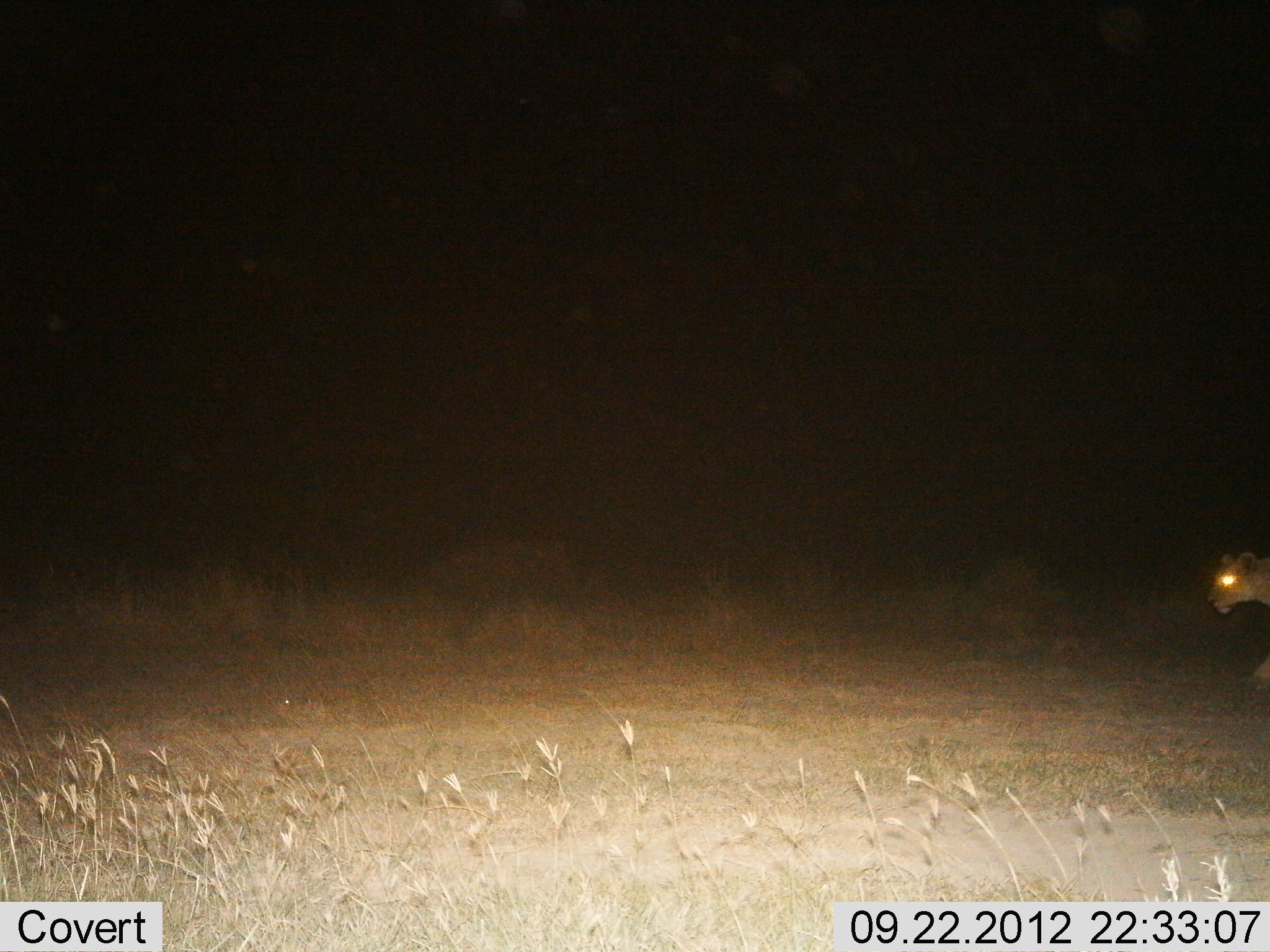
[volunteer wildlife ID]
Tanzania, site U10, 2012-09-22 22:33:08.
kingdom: Animalia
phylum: Chordata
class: Mammalia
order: Carnivora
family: Felidae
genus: Panthera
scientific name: Panthera leo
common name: lion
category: lionfemale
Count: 1.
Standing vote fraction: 10%.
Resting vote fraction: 0%.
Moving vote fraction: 90%.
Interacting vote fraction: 0%.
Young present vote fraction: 0%.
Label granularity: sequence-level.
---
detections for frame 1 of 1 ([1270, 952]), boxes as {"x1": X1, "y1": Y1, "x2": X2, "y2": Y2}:
animal: {"x1": 1206, "y1": 552, "x2": 1270, "y2": 694}